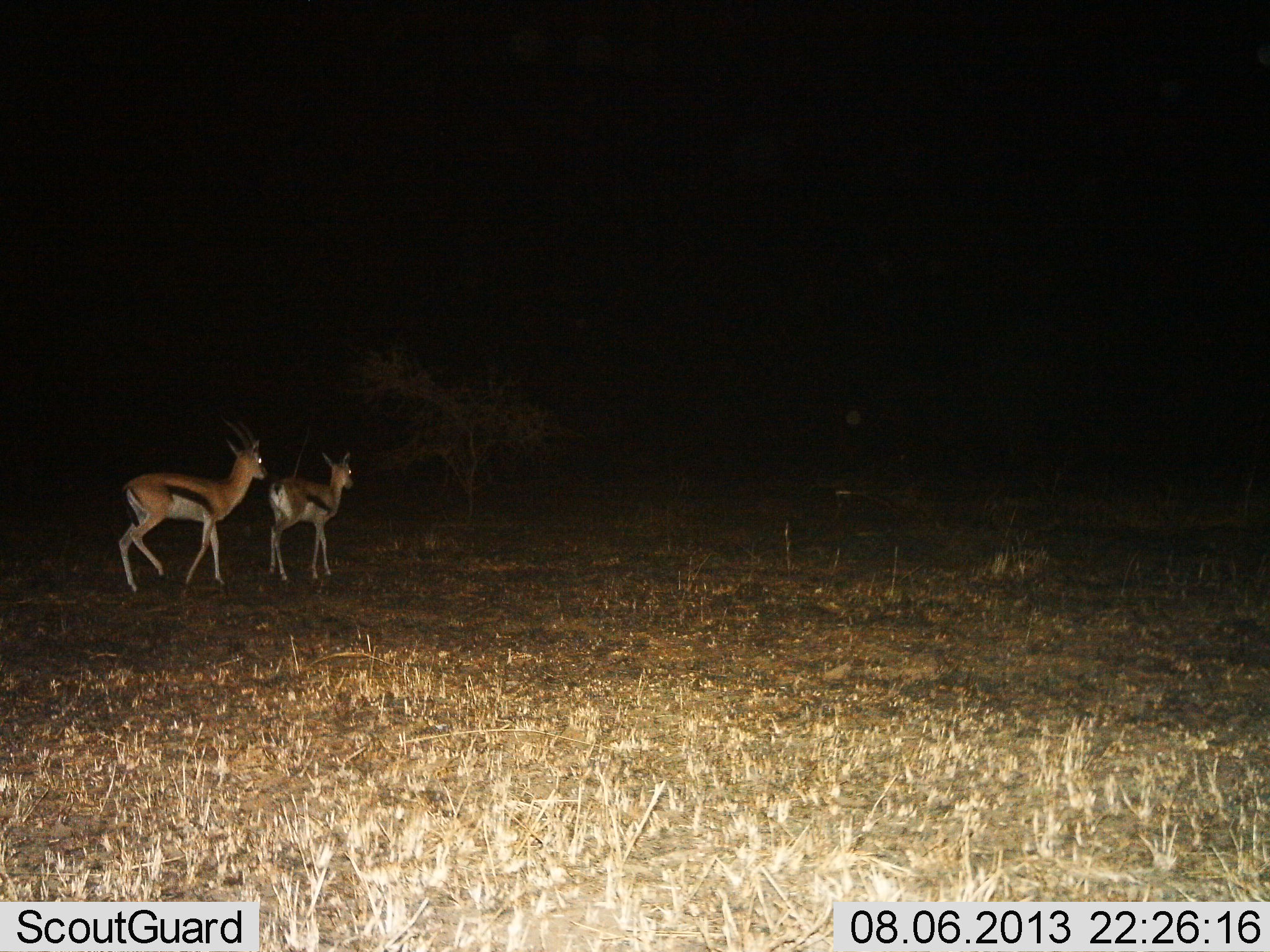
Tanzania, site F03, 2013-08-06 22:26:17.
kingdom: Animalia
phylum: Chordata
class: Mammalia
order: Artiodactyla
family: Bovidae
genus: Eudorcas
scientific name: Eudorcas thomsonii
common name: thomson's gazelle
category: gazellethomsons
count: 2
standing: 30%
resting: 0%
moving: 70%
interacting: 0%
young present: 0%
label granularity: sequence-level